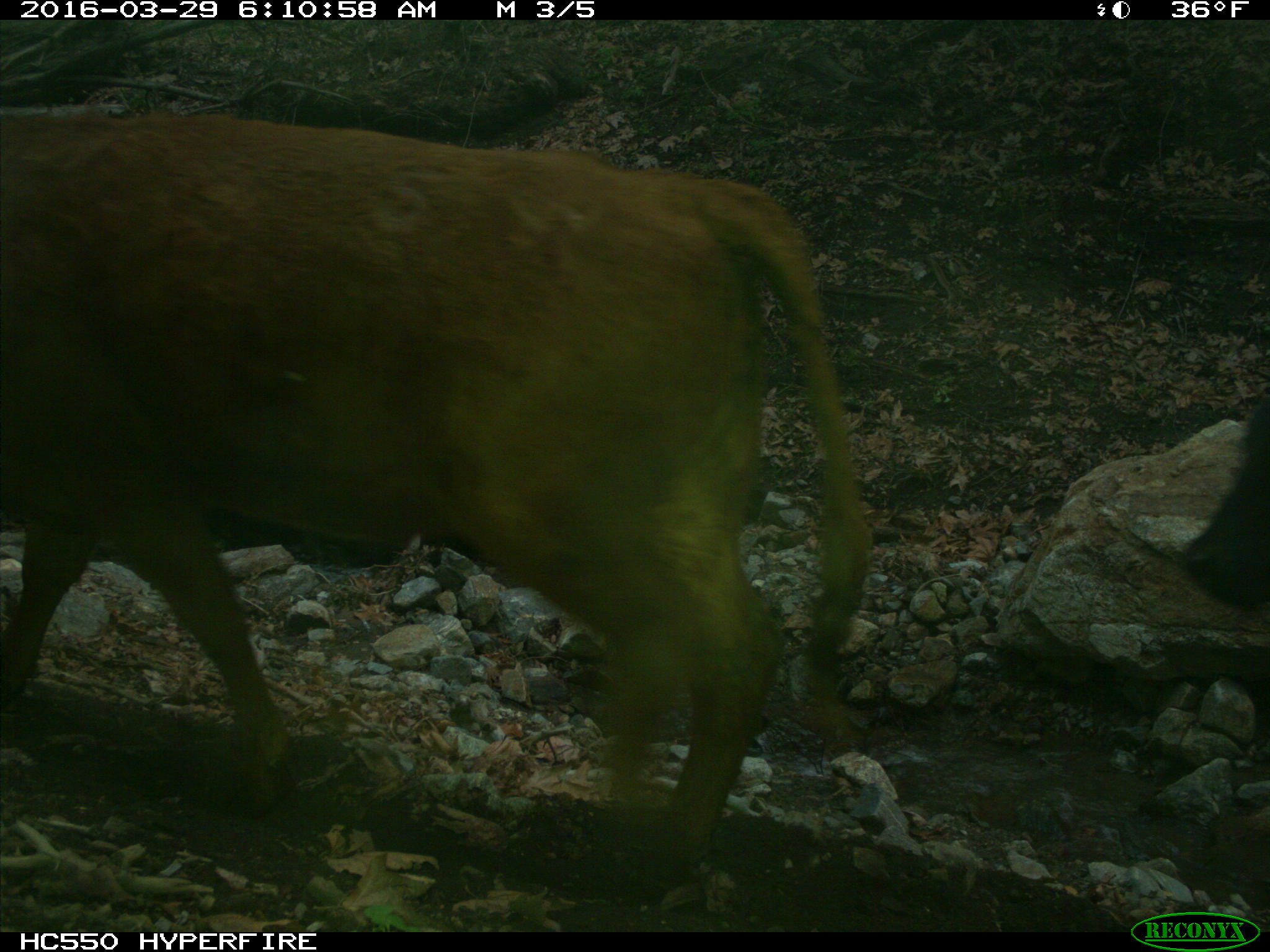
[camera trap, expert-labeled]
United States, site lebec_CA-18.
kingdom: Animalia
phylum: Chordata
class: Mammalia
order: Artiodactyla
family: Bovidae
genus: Bos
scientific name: Bos taurus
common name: domestic cow